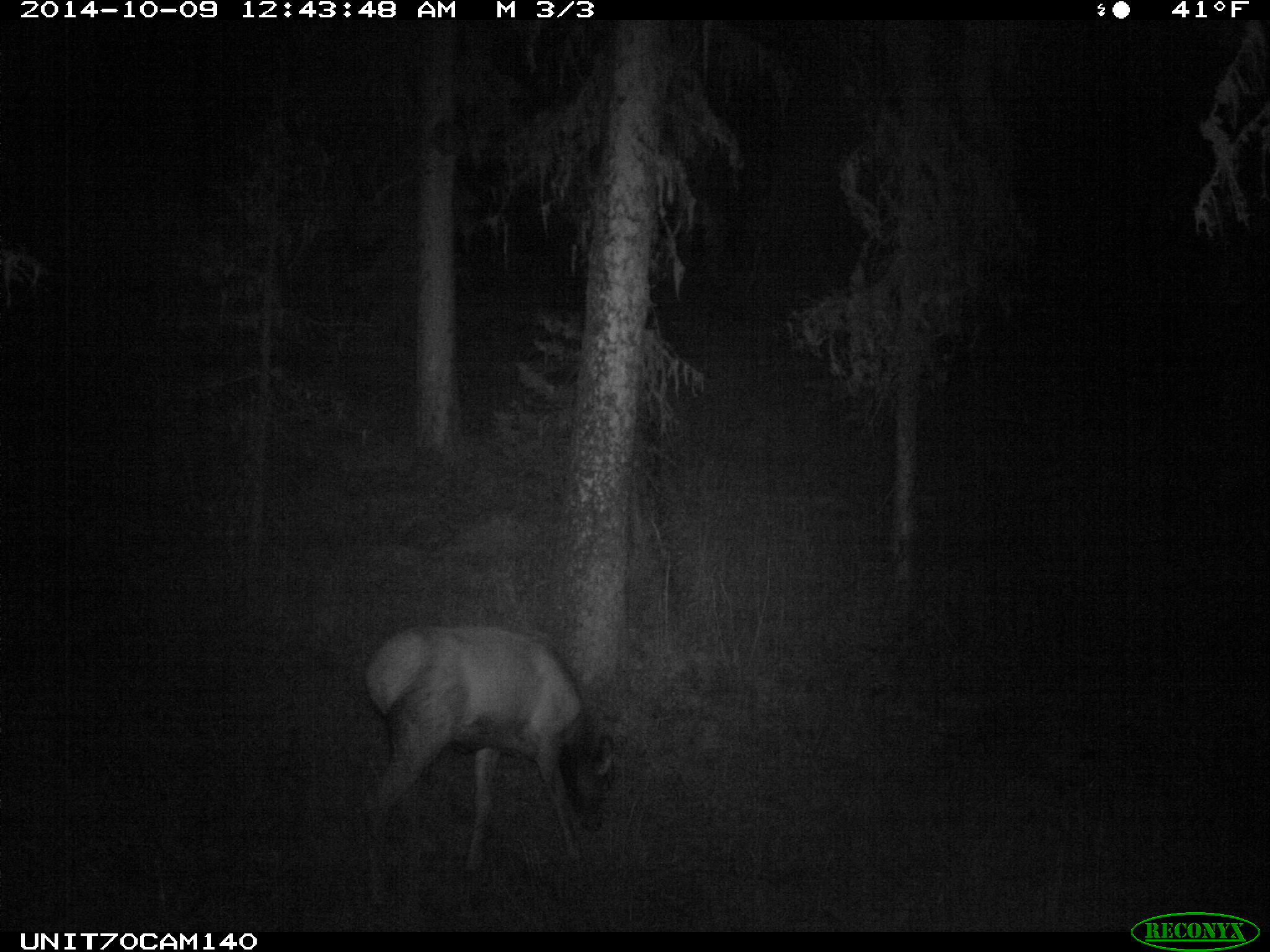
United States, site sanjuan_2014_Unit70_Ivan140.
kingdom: Animalia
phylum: Chordata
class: Mammalia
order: Artiodactyla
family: Cervidae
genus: Cervus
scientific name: Cervus elaphus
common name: red deer